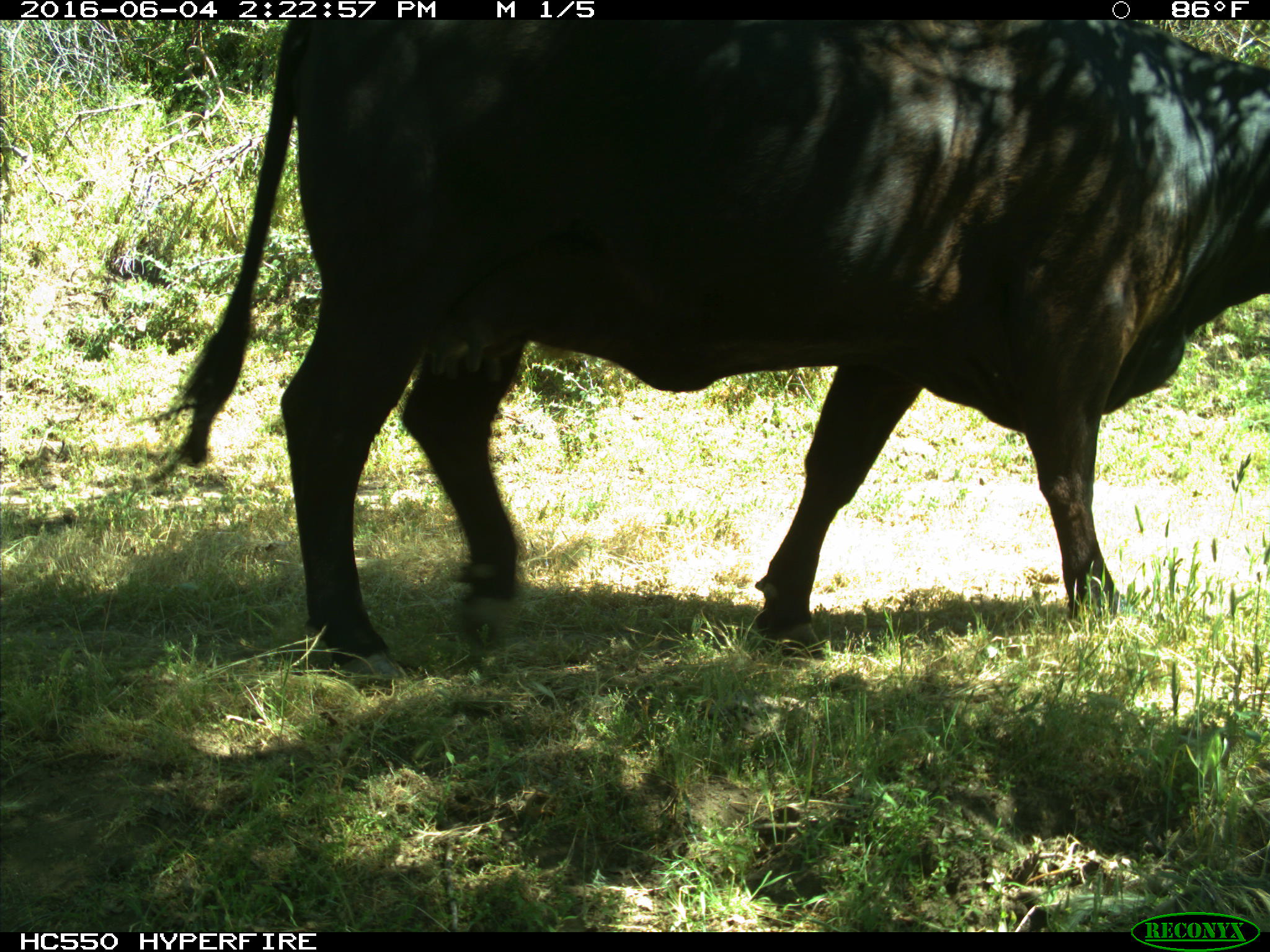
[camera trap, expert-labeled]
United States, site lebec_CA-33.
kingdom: Animalia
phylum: Chordata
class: Mammalia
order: Artiodactyla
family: Bovidae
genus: Bos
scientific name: Bos taurus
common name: domestic cow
Bos taurus (domestic cow).